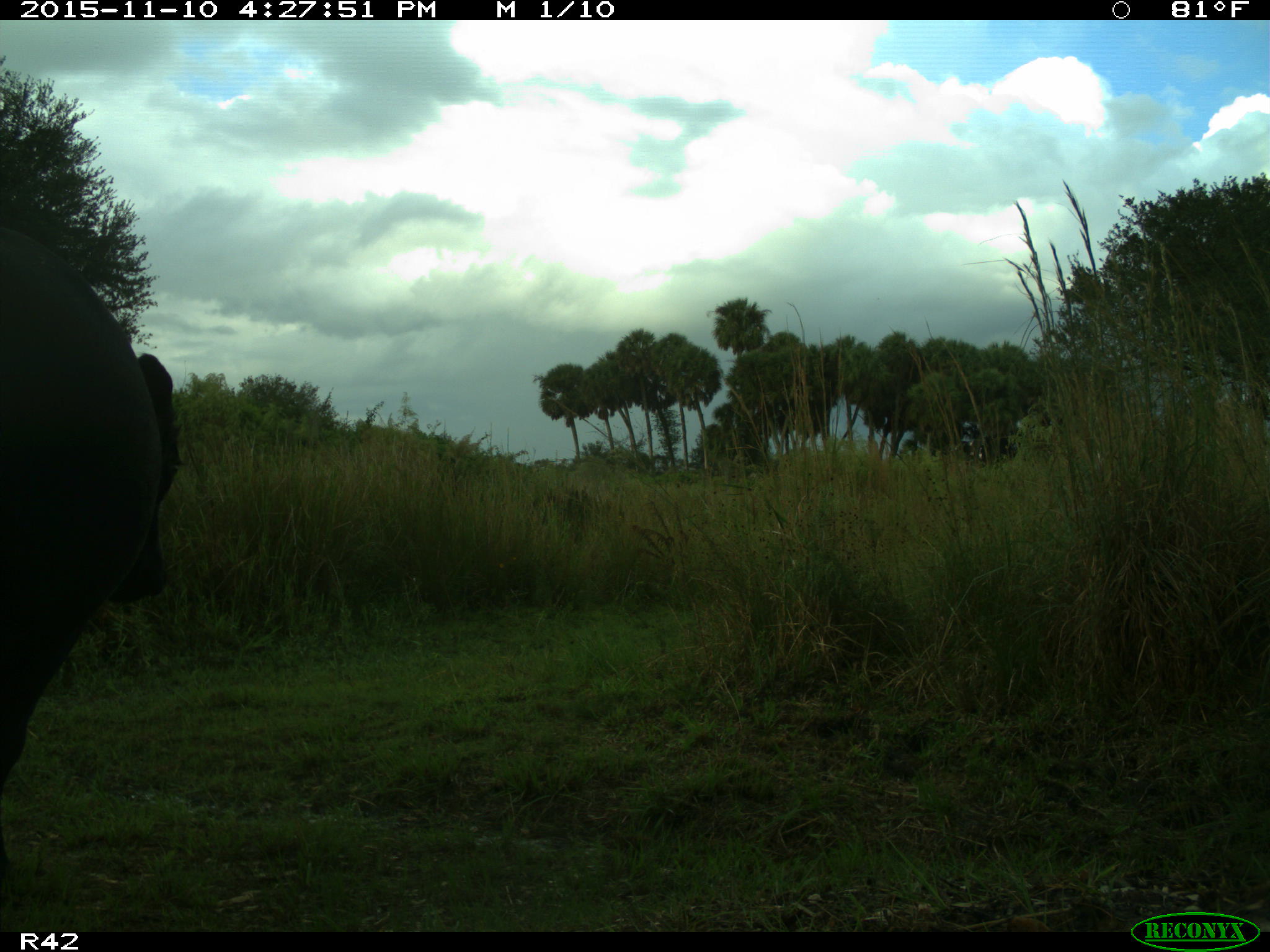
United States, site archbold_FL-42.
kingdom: Animalia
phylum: Chordata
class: Mammalia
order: Artiodactyla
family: Bovidae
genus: Bos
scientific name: Bos taurus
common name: domestic cow